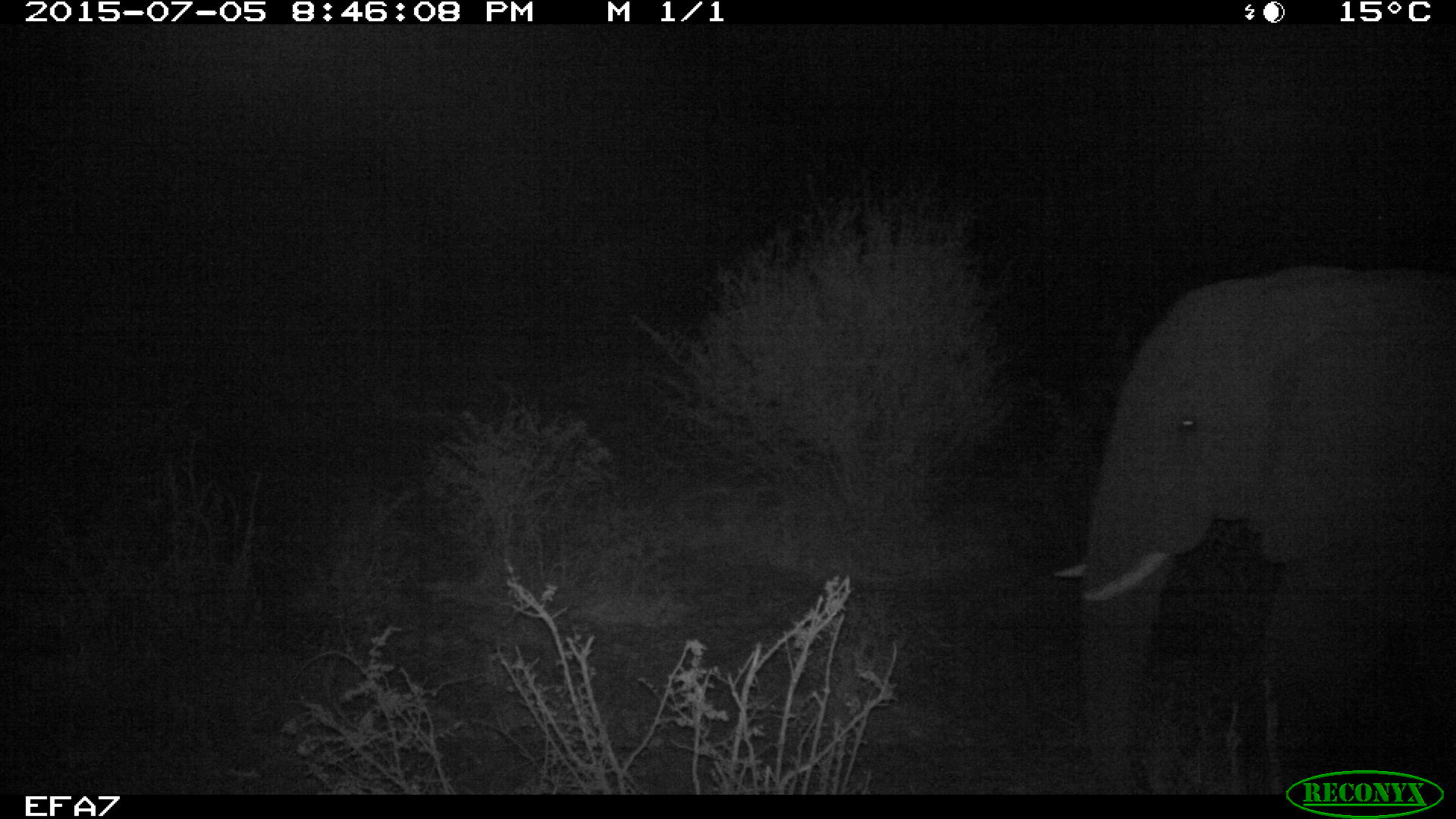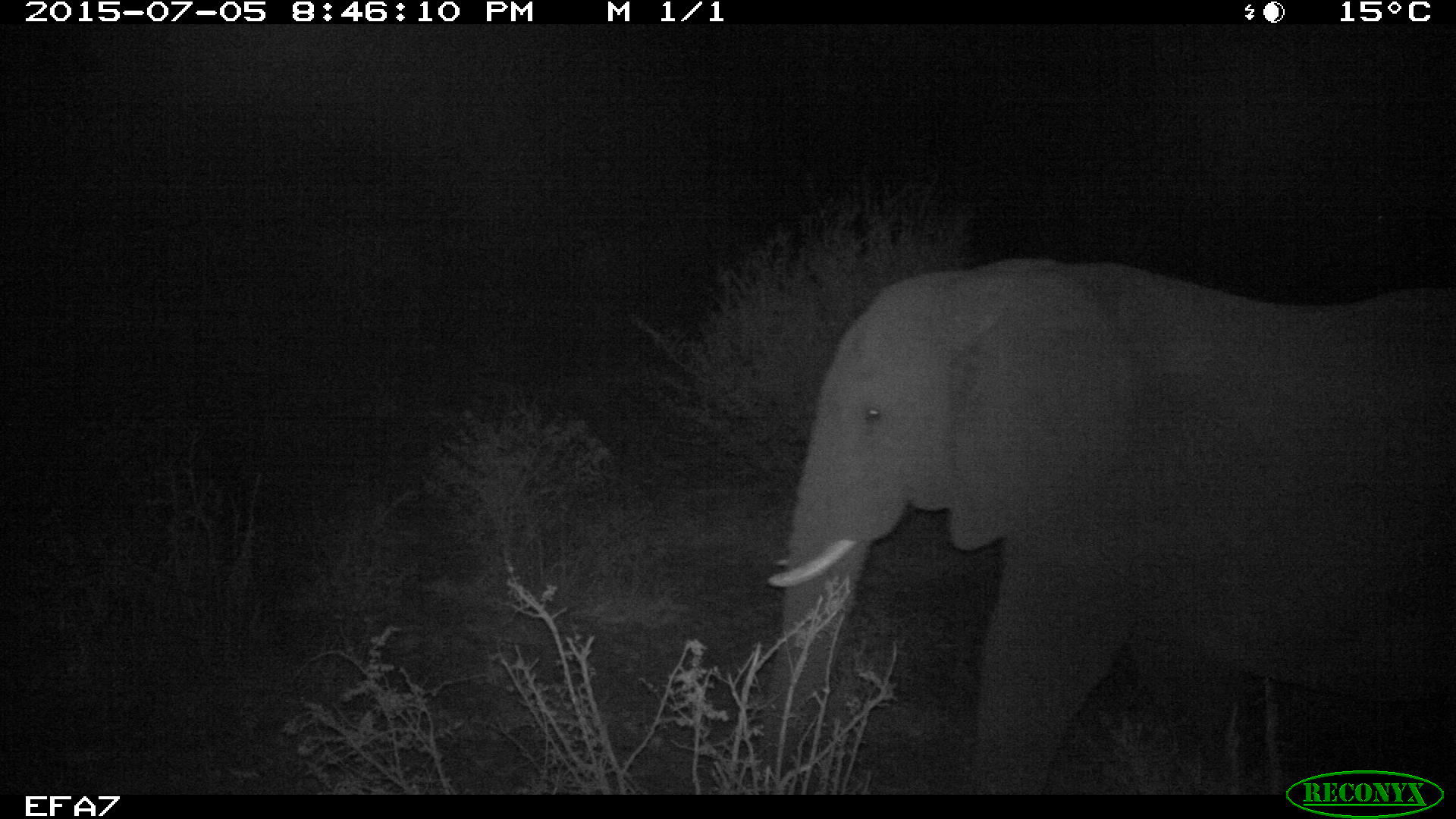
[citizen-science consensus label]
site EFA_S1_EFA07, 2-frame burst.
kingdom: Animalia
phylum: Chordata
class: Mammalia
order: Proboscidea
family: Elephantidae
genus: Loxodonta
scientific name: Loxodonta africana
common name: african bush elephant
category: elephant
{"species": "elephant (african bush elephant) (Loxodonta africana)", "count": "1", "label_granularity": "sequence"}